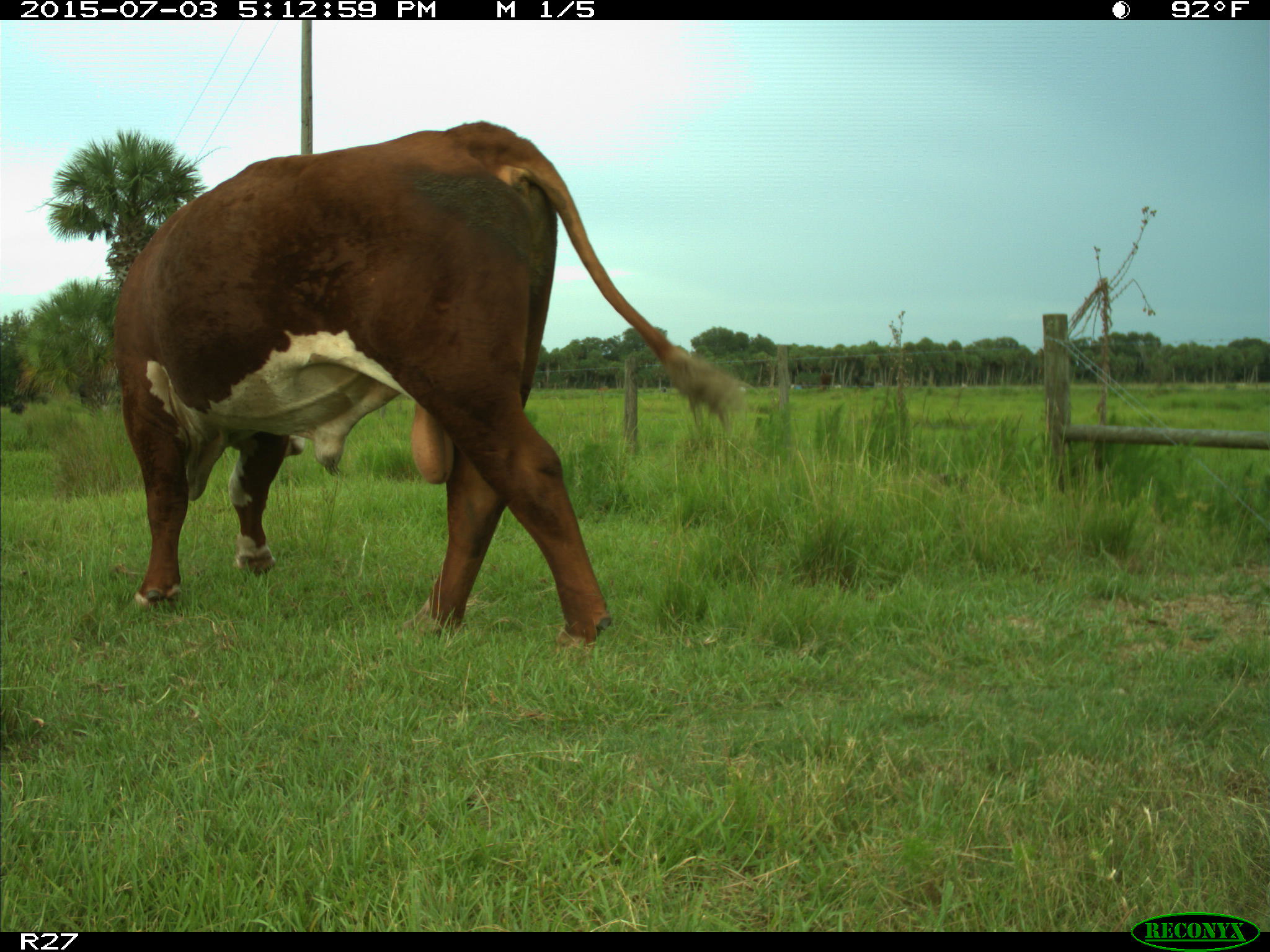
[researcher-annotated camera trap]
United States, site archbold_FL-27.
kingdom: Animalia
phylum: Chordata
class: Mammalia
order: Artiodactyla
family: Bovidae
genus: Bos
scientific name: Bos taurus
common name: domestic cow